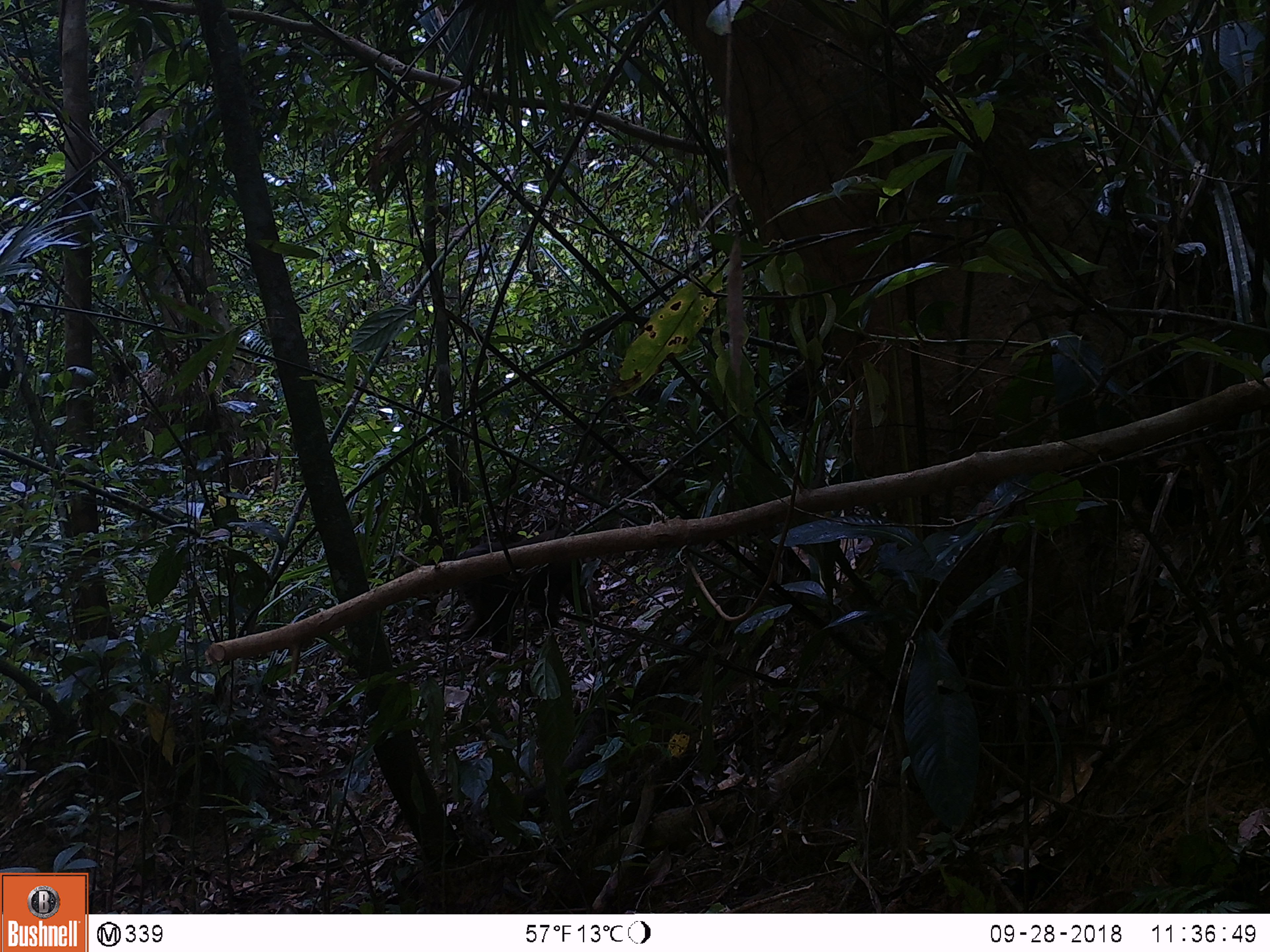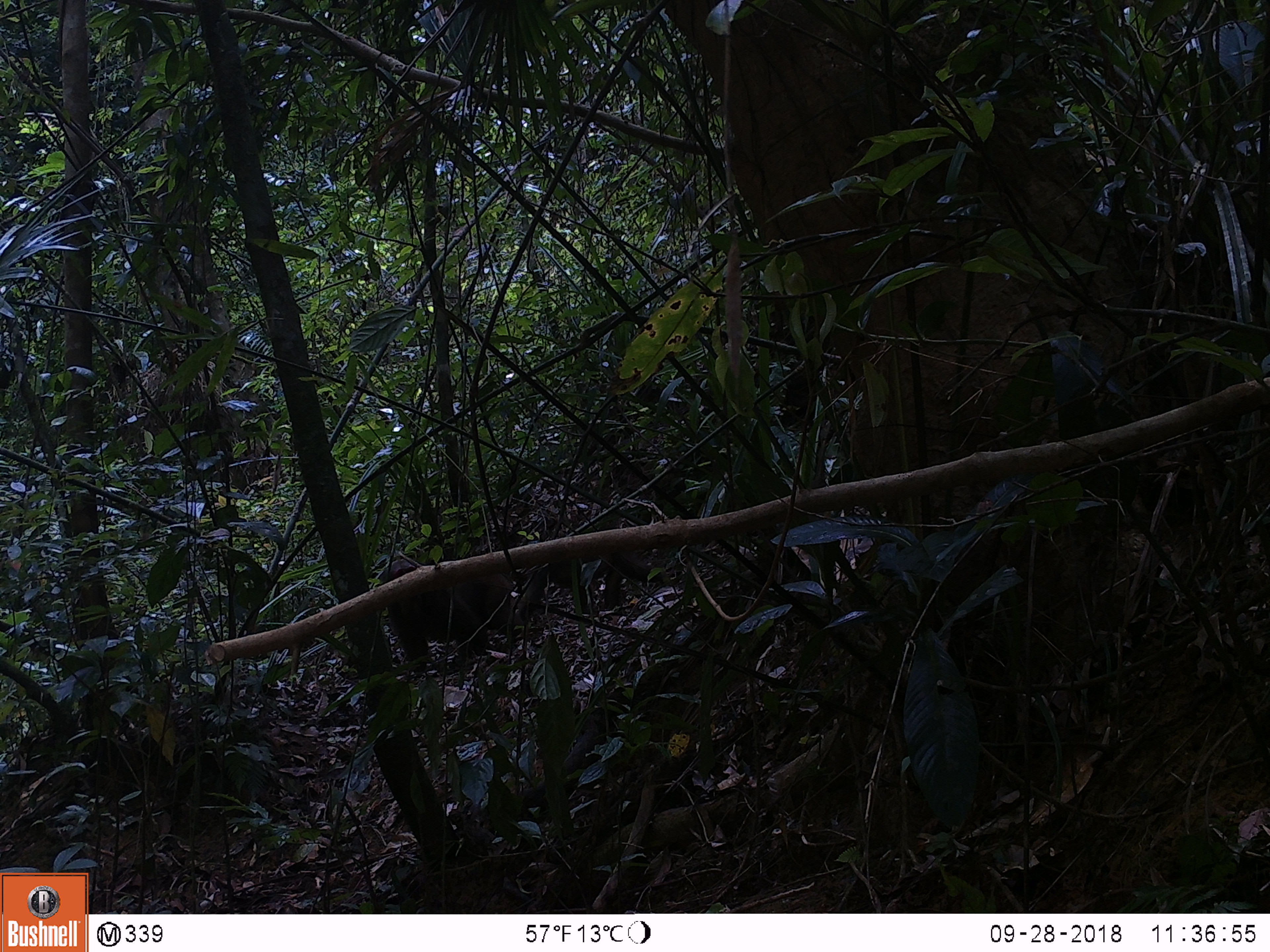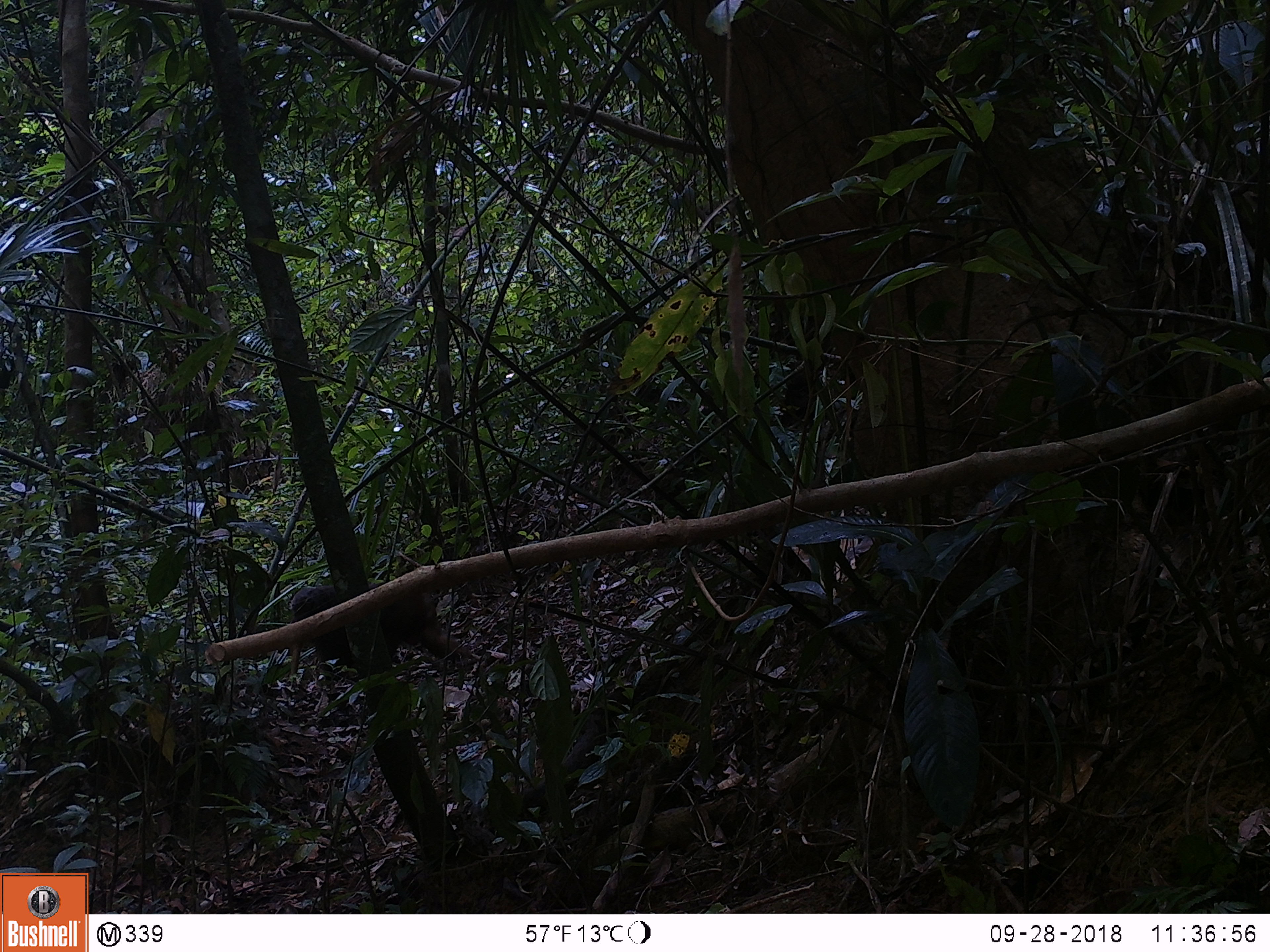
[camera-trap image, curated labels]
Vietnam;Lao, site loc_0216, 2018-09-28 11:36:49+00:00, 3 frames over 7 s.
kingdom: Animalia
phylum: Chordata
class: Mammalia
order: Primates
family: Cercopithecidae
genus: Macaca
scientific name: Macaca arctoides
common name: stump-tailed macaque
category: stump tailed macaque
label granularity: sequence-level